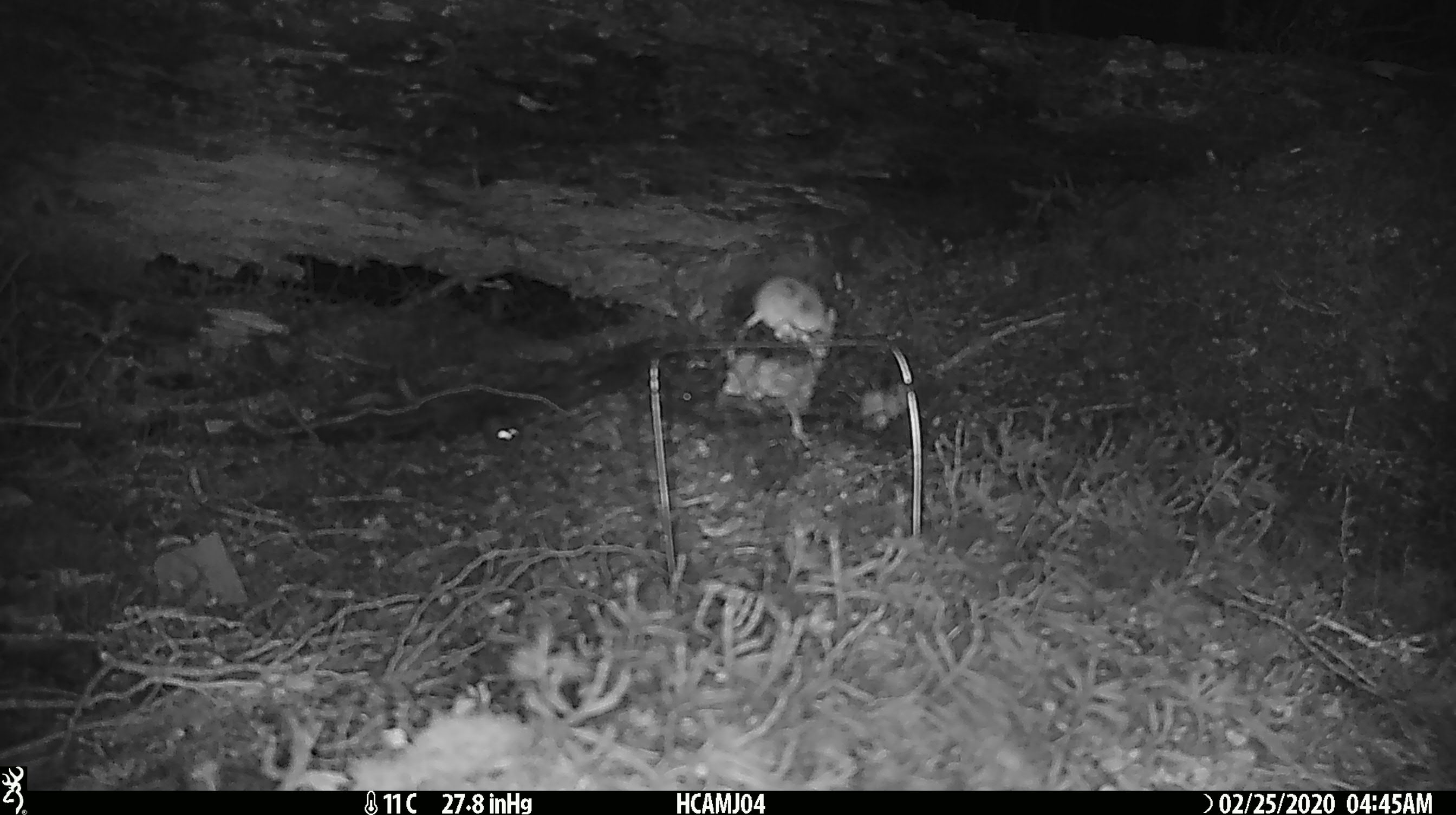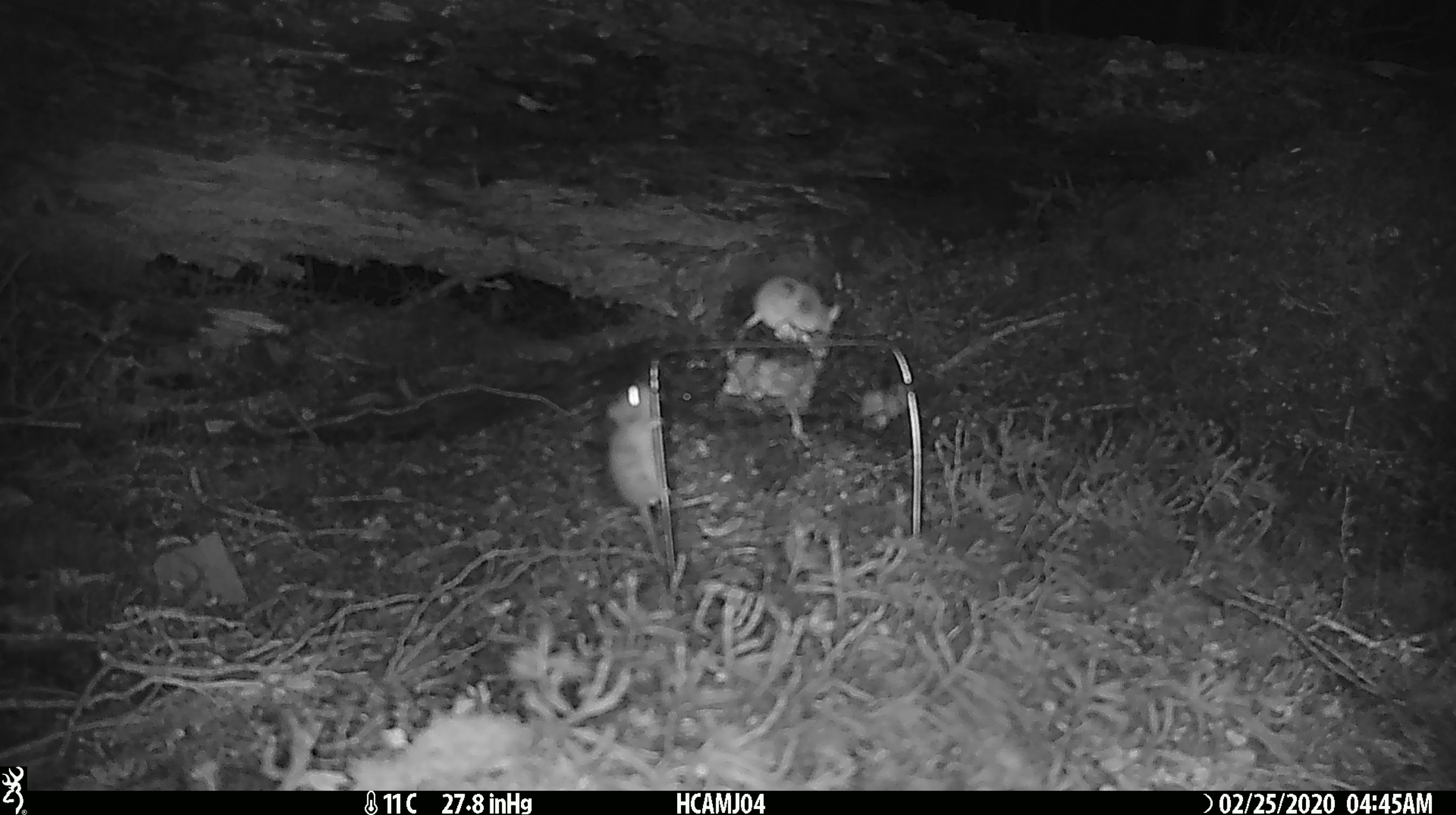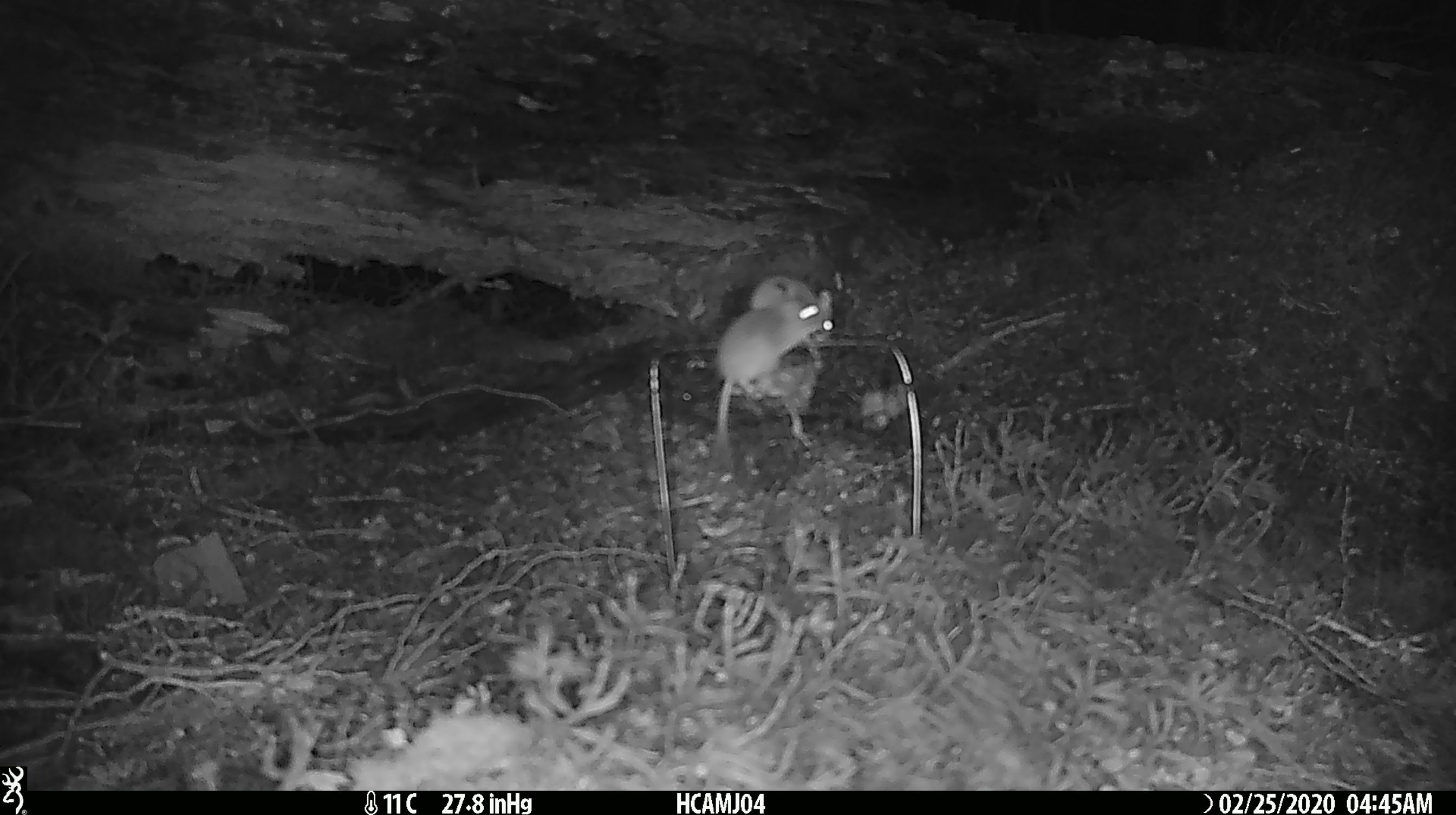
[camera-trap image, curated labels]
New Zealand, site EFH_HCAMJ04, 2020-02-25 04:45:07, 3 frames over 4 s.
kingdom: Animalia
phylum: Chordata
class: Mammalia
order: Rodentia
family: Muridae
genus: Mus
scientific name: Mus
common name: mouse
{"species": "mouse (Mus)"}